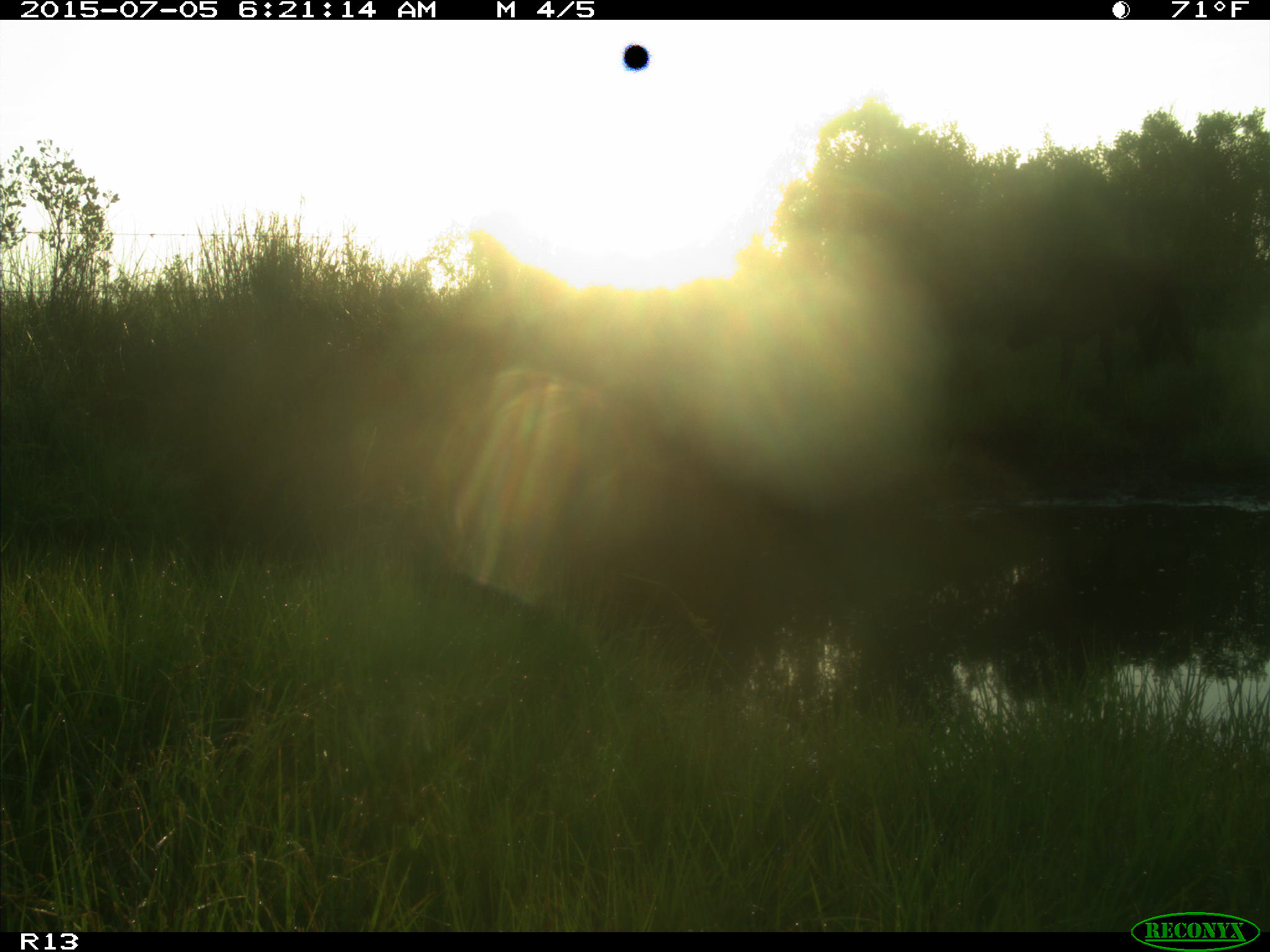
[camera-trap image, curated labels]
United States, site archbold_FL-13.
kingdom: Animalia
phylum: Chordata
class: Mammalia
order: Artiodactyla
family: Bovidae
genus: Bos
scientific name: Bos taurus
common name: domestic cow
Bos taurus (domestic cow).